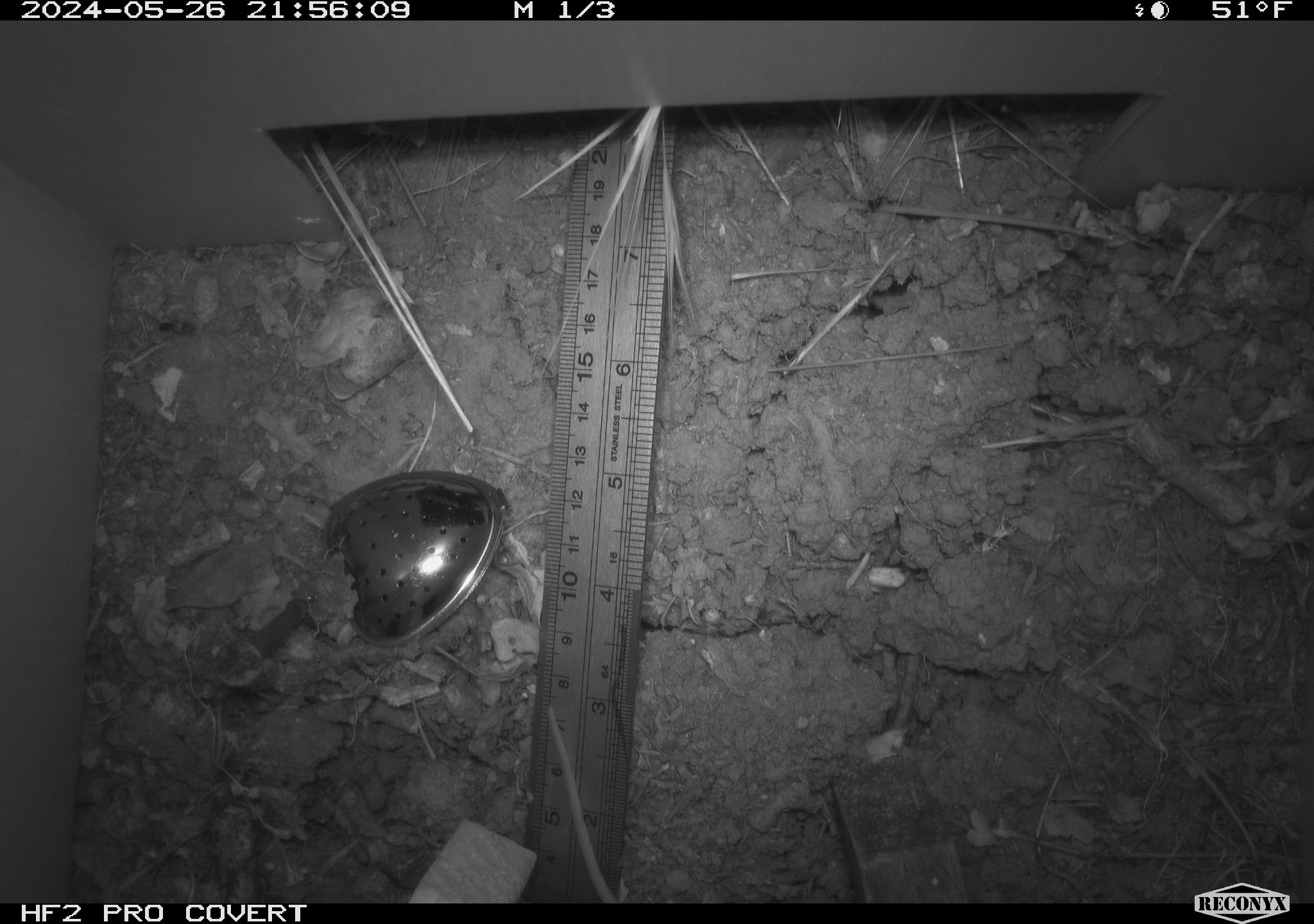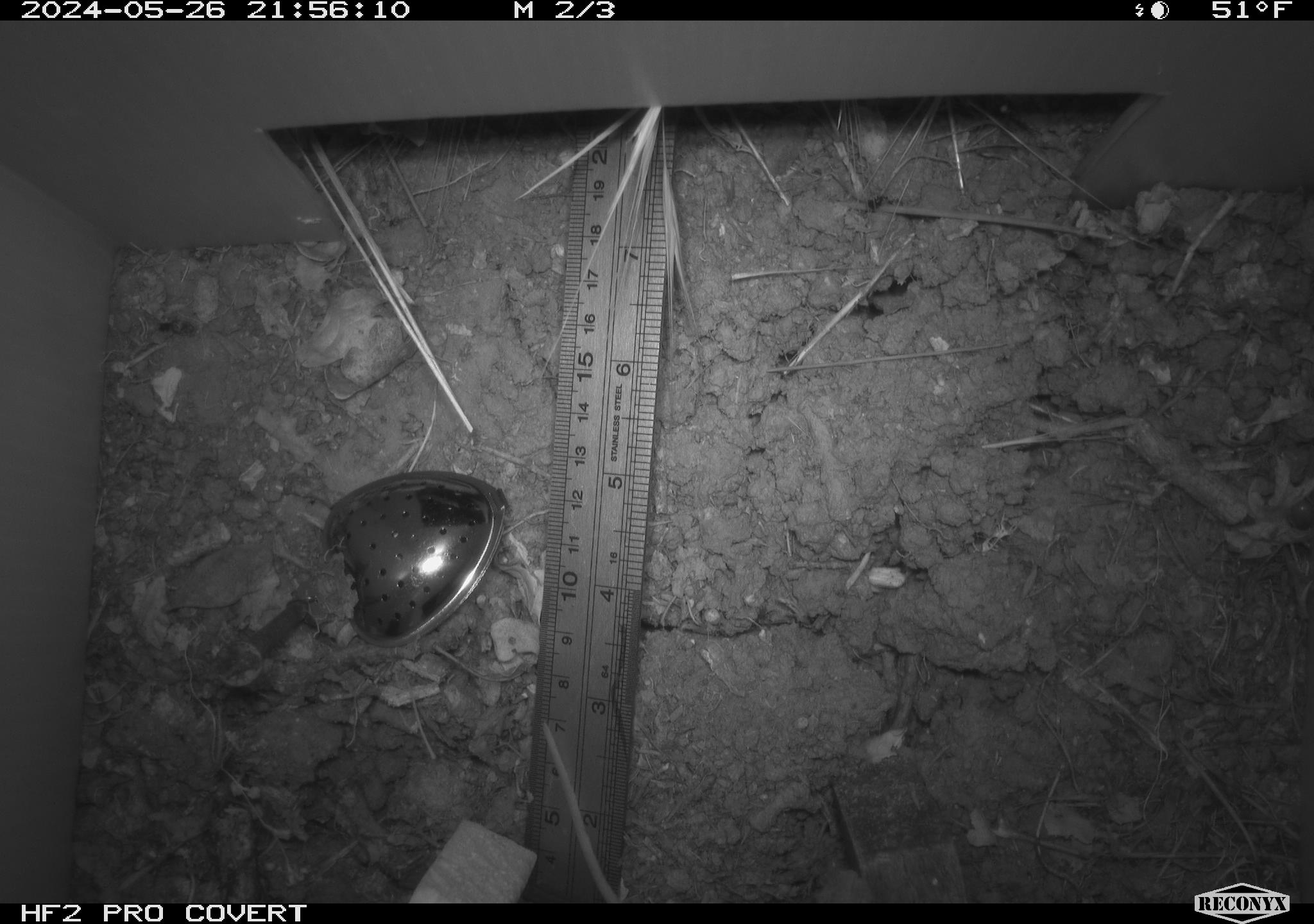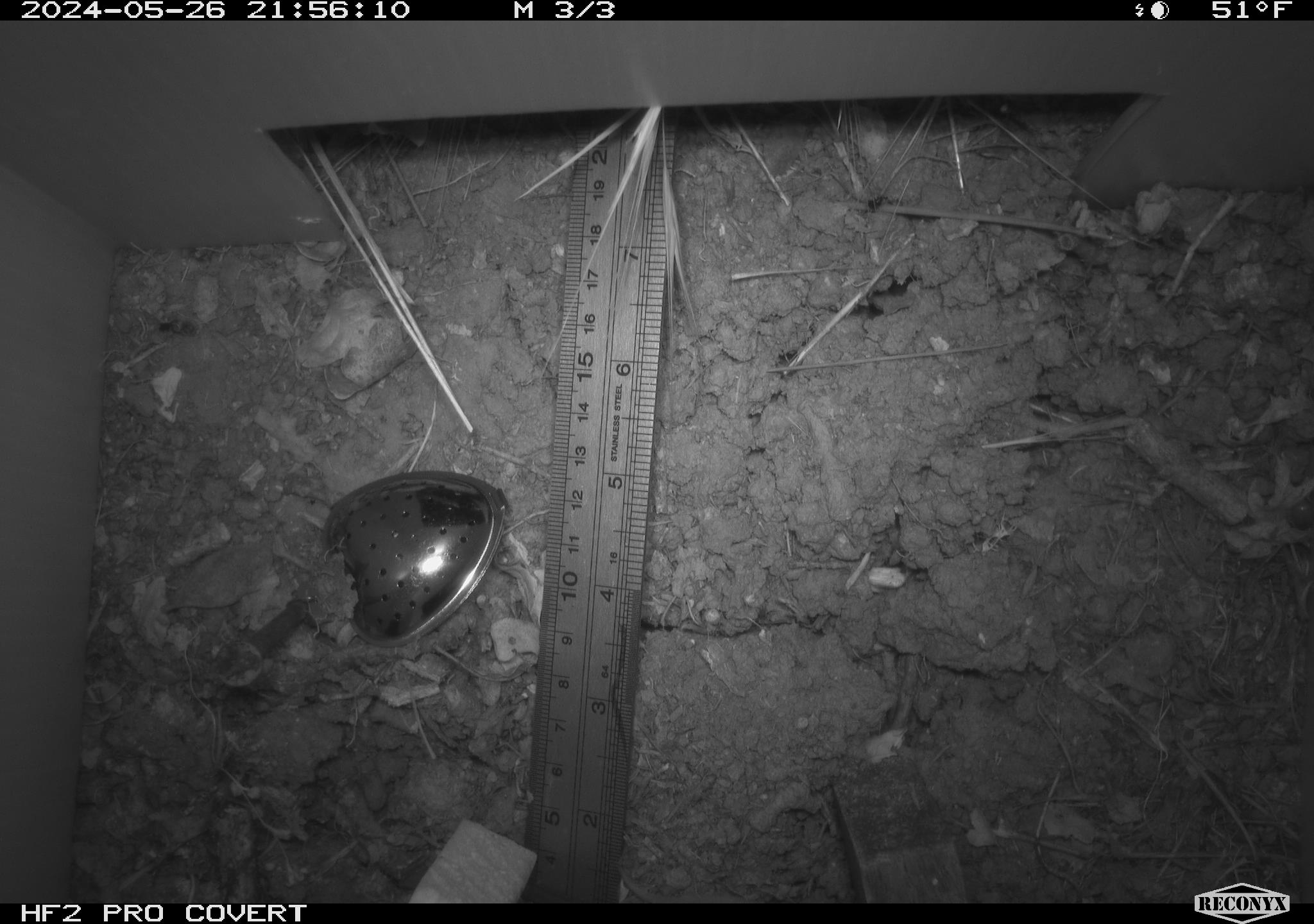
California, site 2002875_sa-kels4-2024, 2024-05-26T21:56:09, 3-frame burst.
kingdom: Animalia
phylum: Chordata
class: Mammalia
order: Rodentia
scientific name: Rodentia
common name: rodent